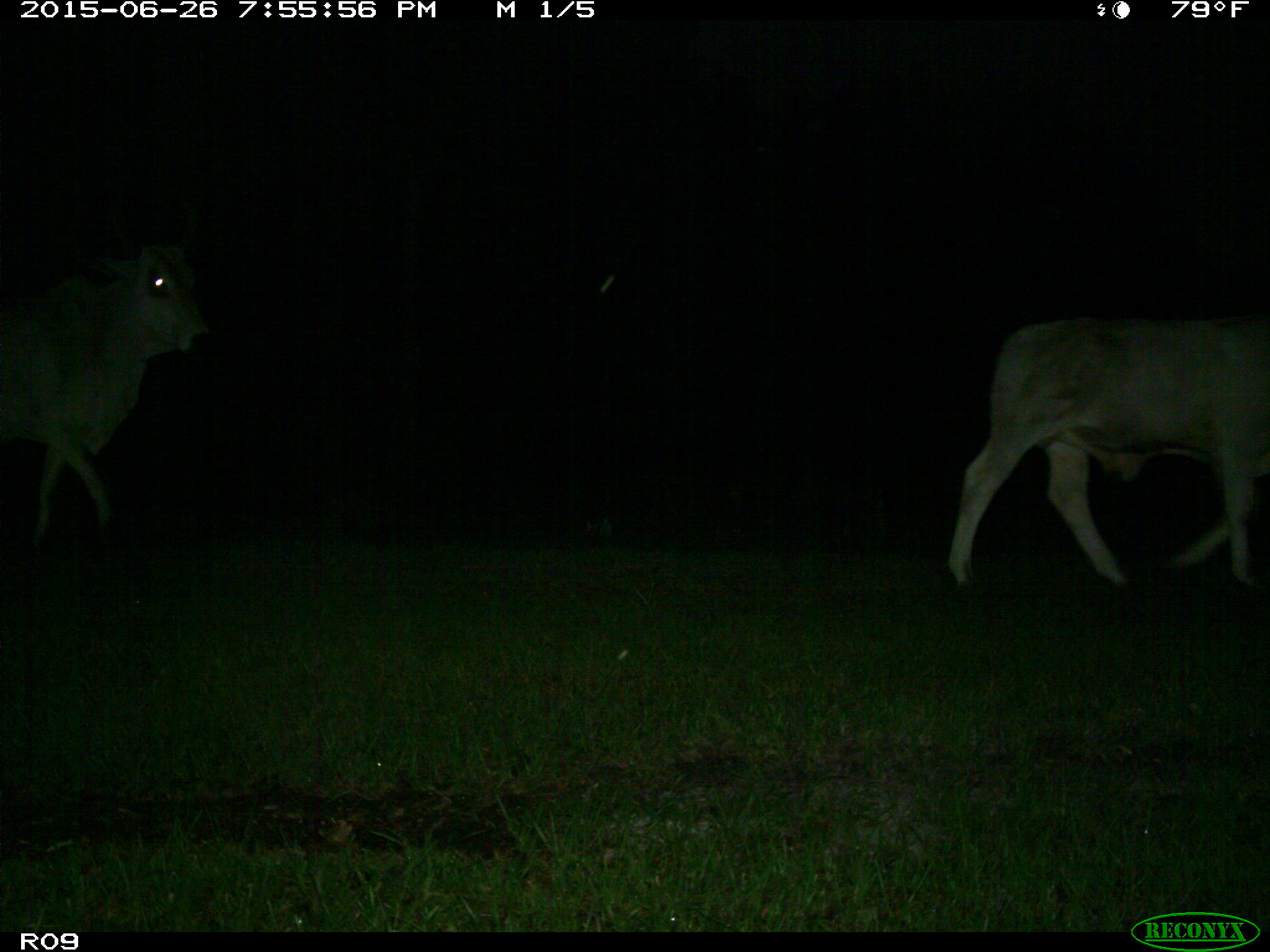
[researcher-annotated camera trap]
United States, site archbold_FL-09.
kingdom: Animalia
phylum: Chordata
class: Mammalia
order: Artiodactyla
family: Bovidae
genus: Bos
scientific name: Bos taurus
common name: domestic cow